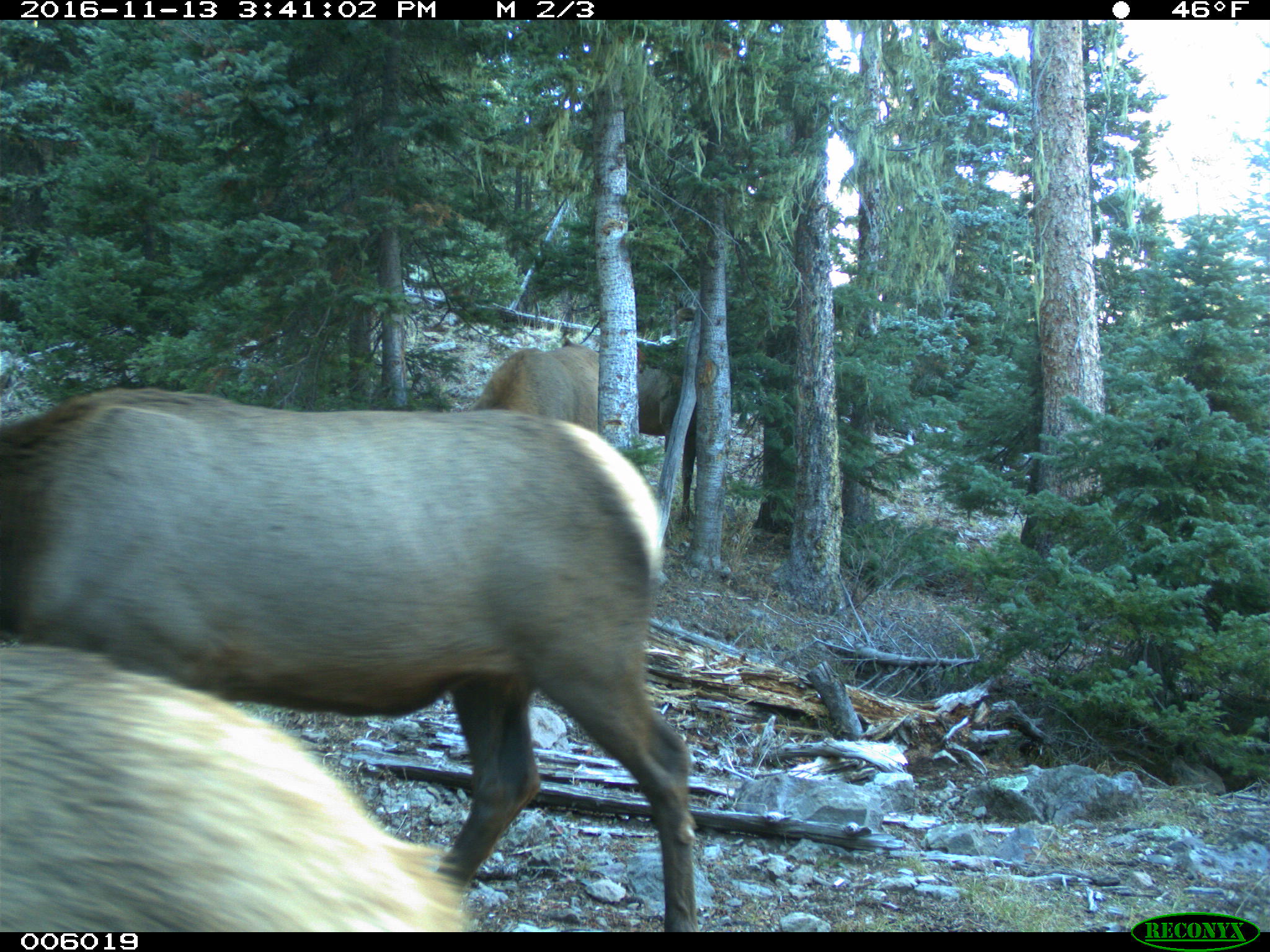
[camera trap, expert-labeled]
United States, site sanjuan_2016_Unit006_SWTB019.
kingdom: Animalia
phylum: Chordata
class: Mammalia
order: Artiodactyla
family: Cervidae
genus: Cervus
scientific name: Cervus elaphus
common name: red deer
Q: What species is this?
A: Cervus elaphus (red deer).